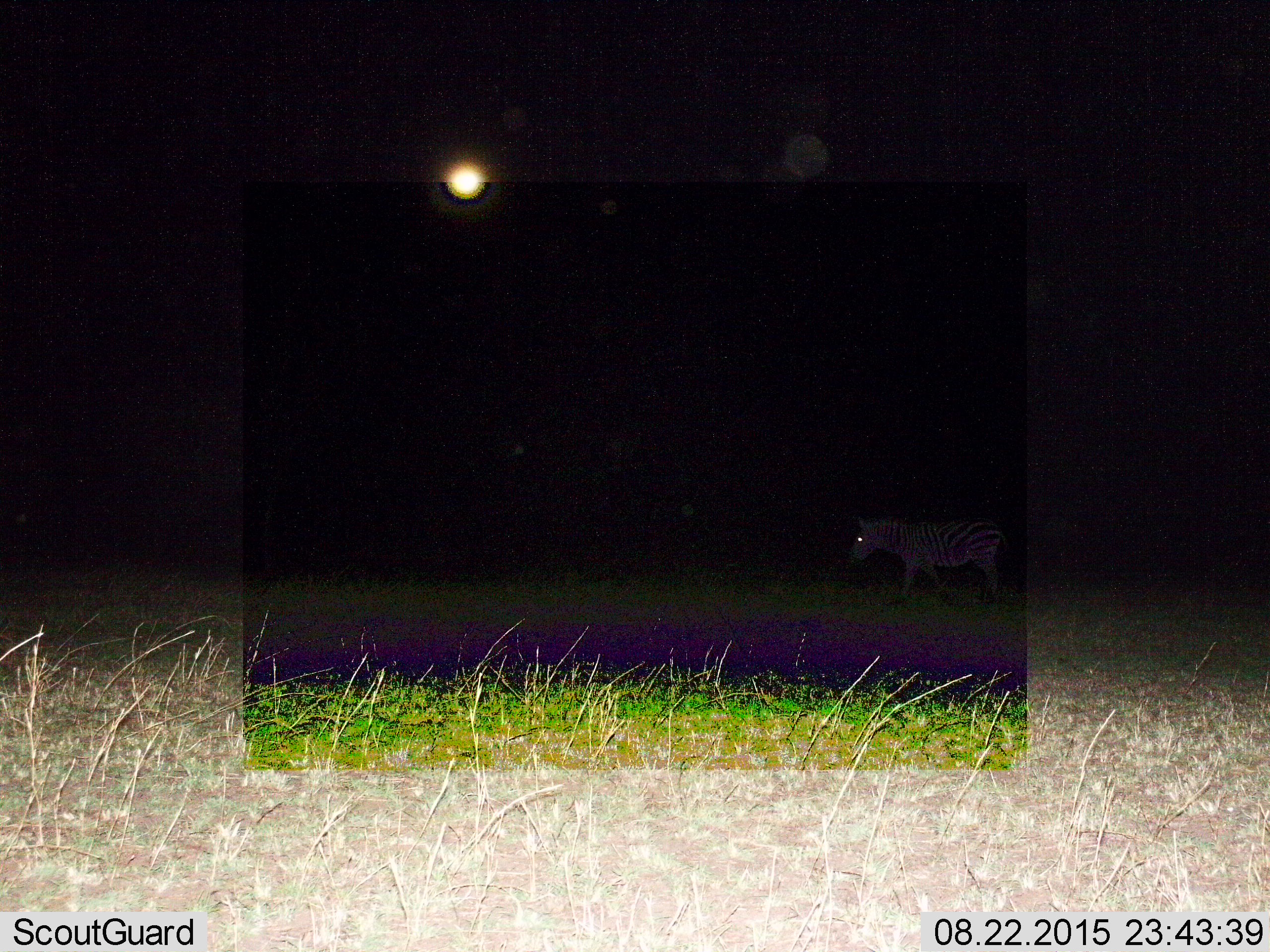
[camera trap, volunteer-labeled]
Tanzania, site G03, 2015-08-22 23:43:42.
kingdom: Animalia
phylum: Chordata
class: Mammalia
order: Perissodactyla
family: Equidae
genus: Equus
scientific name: Equus quagga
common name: plains zebra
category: zebra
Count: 1.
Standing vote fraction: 41%.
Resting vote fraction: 0%.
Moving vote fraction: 71%.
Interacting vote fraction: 0%.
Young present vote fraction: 0%.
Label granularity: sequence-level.